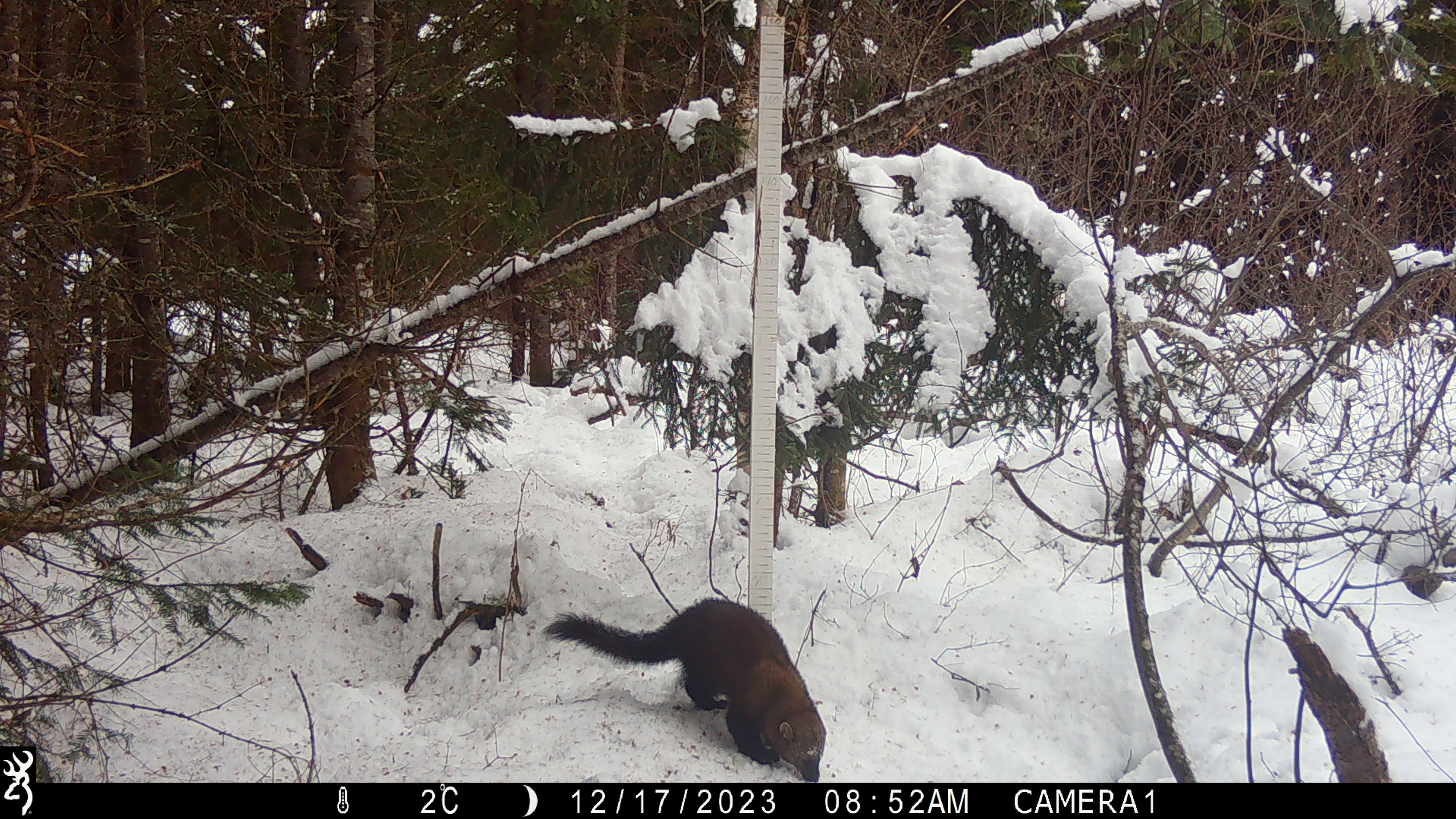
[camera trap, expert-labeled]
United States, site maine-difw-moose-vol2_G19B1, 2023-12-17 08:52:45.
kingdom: Animalia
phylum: Chordata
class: Mammalia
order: Carnivora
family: Mustelidae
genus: Pekania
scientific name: Pekania pennanti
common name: fisher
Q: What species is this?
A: Fisher (Pekania pennanti).